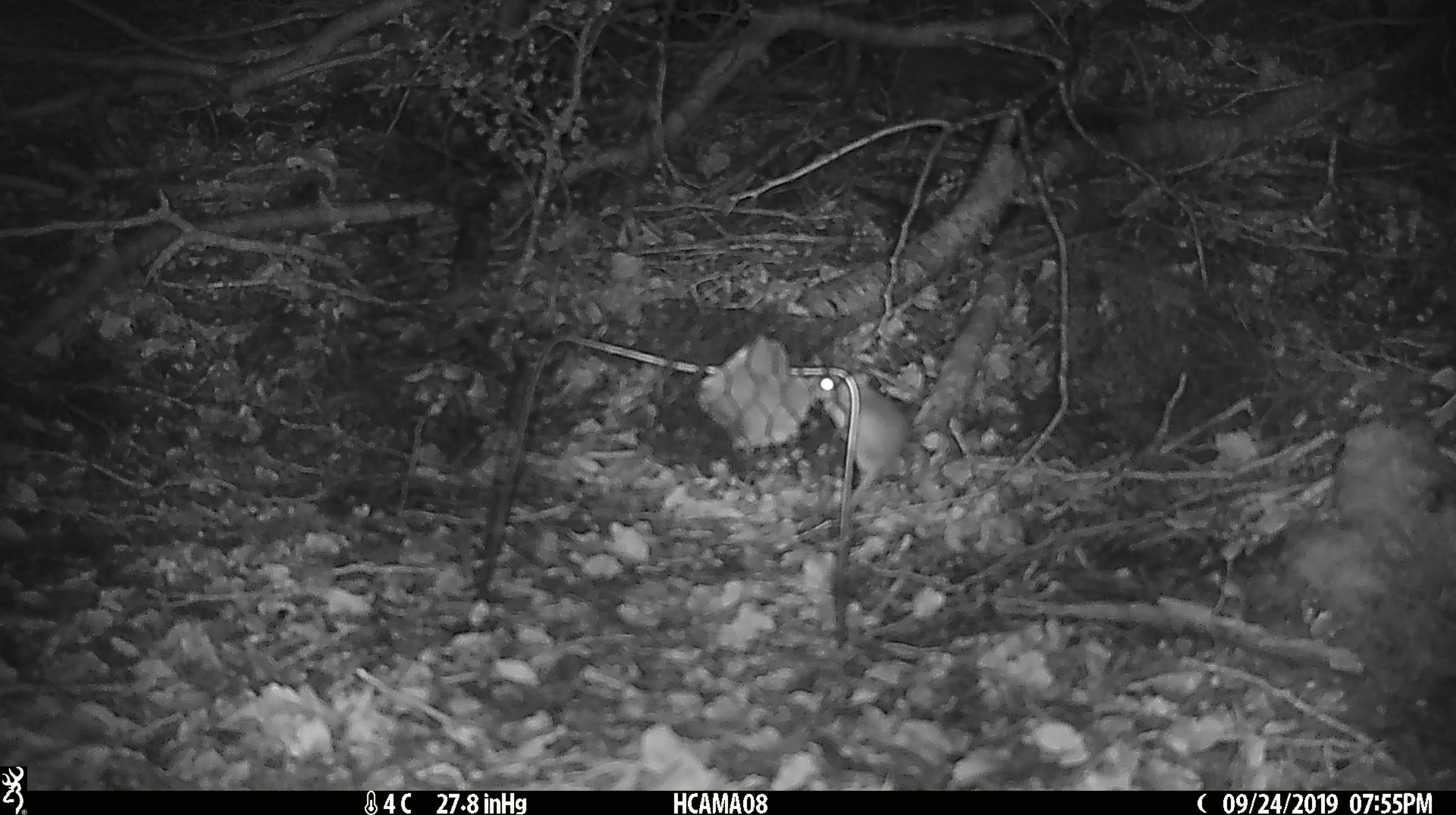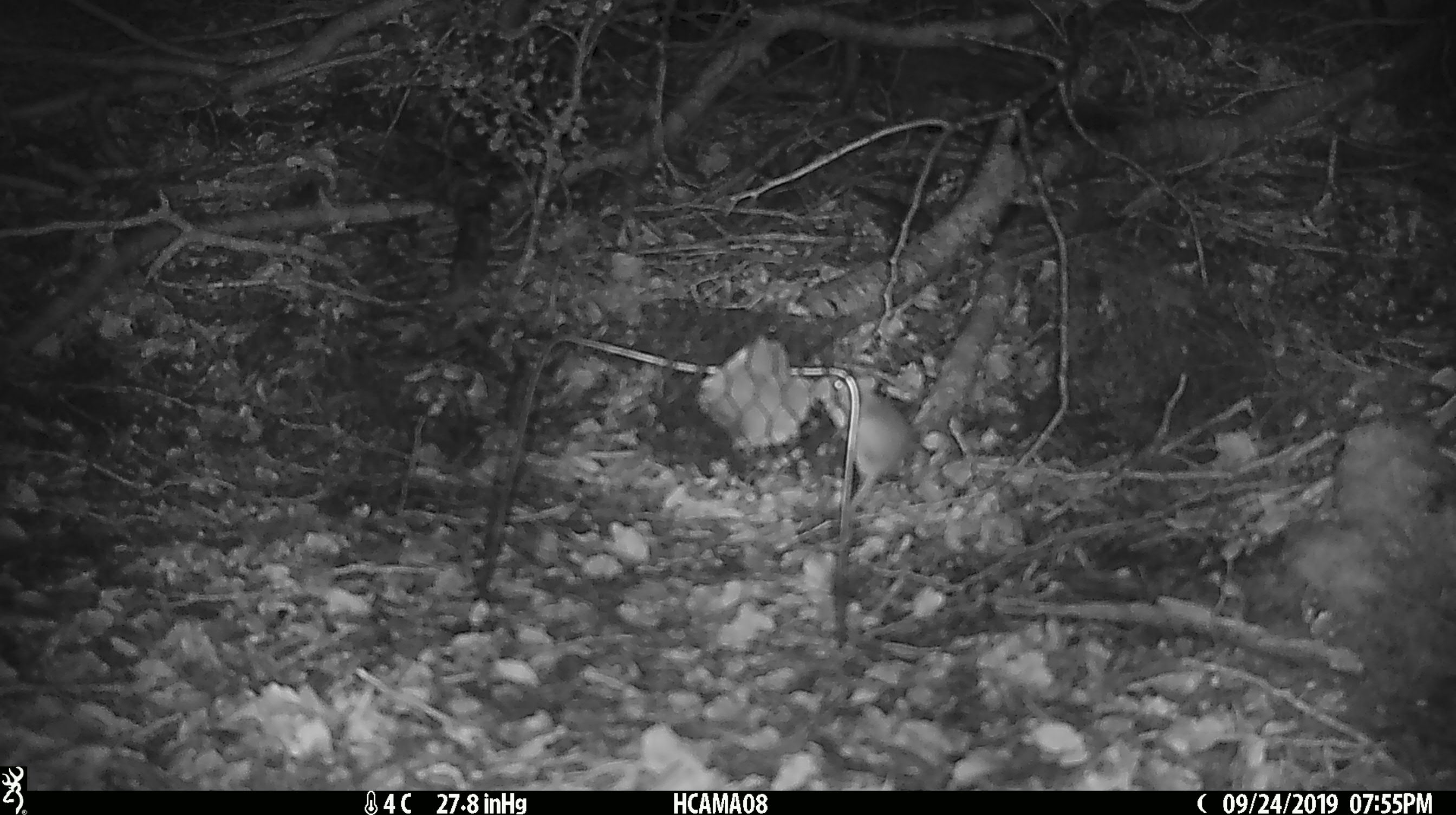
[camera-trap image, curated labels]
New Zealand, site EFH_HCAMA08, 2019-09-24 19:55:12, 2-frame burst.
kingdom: Animalia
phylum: Chordata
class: Mammalia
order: Rodentia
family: Muridae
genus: Mus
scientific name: Mus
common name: mouse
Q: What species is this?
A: Mouse (Mus).